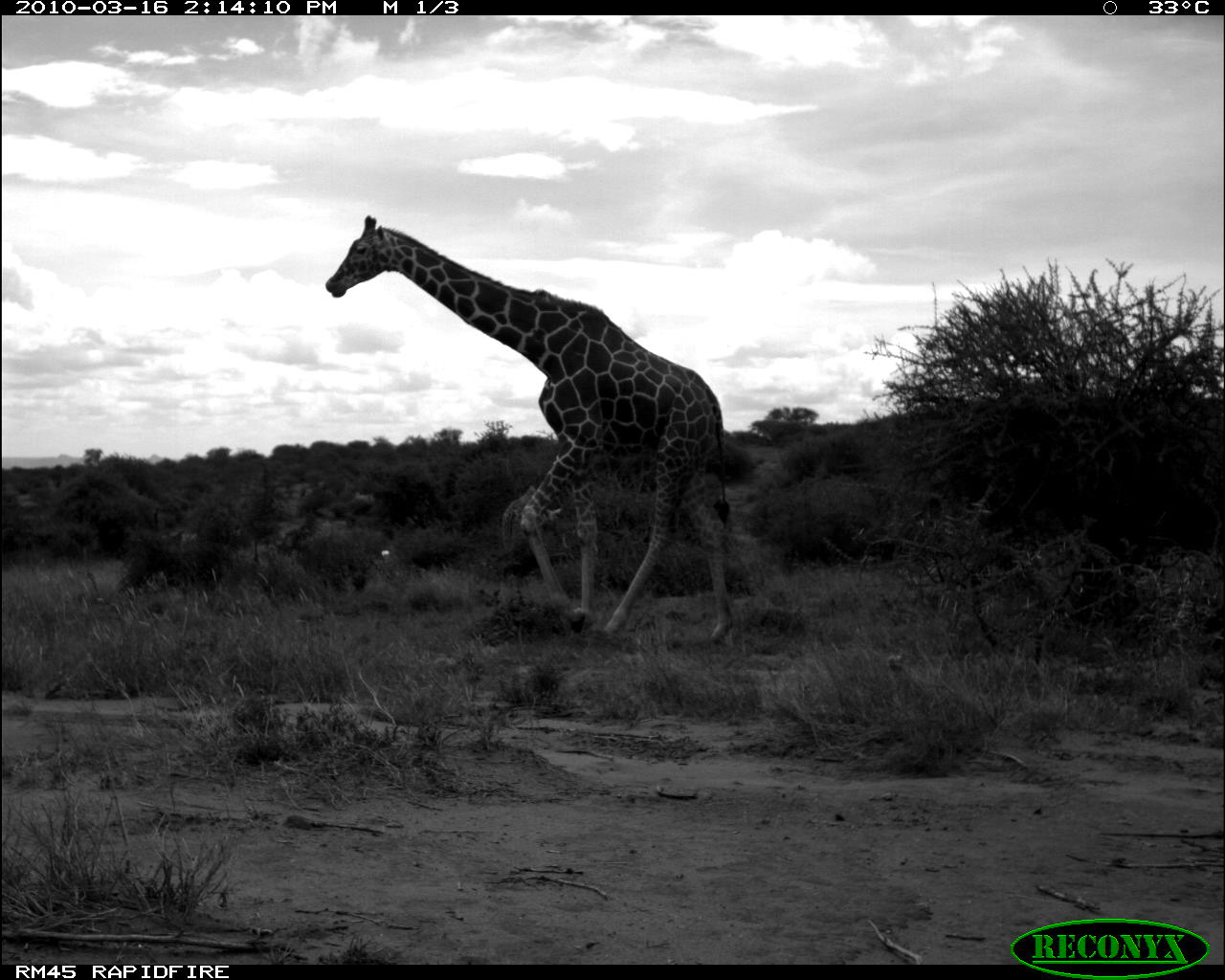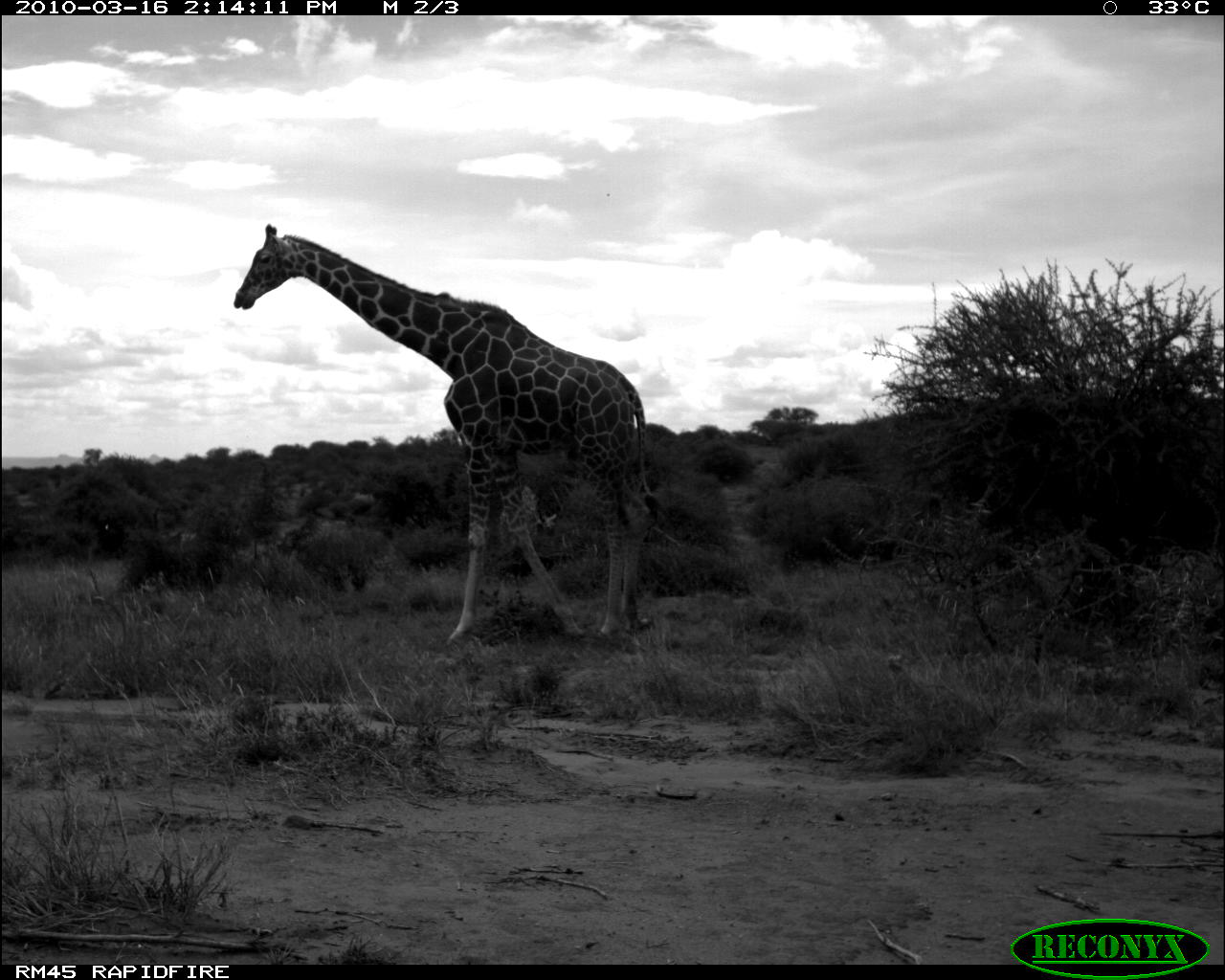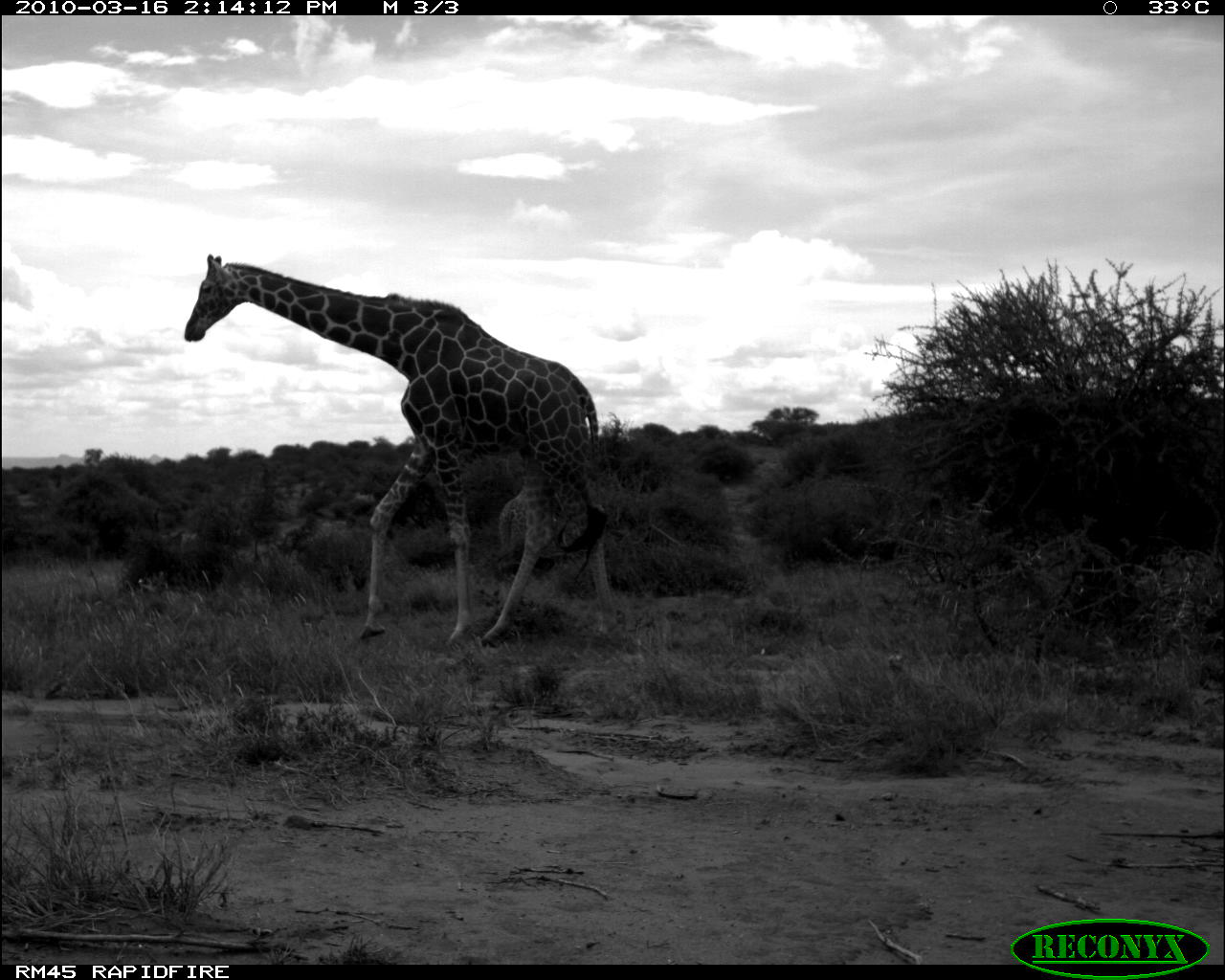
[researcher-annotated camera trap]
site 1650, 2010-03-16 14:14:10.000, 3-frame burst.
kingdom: Animalia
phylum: Chordata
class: Mammalia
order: Artiodactyla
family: Giraffidae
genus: Giraffa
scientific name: Giraffa camelopardalis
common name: giraffe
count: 2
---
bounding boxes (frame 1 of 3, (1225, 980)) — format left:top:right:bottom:
giraffa camelopardalis: 322:213:739:649; 501:484:579:569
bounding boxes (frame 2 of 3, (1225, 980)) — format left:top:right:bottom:
giraffa camelopardalis: 235:224:657:645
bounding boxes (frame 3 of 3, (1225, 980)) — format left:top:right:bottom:
giraffa camelopardalis: 184:252:619:647; 500:487:580:569